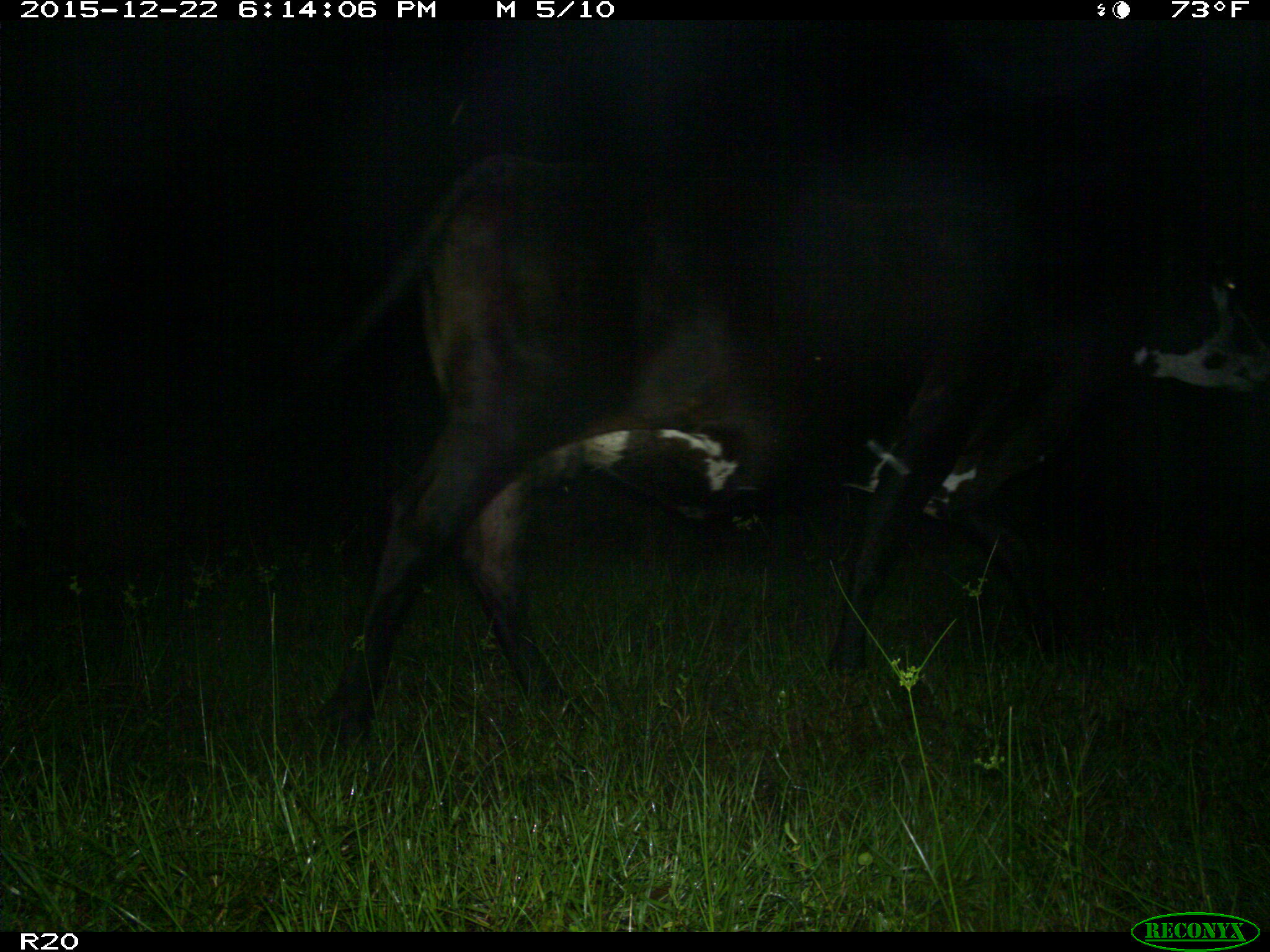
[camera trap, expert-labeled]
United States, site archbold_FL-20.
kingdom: Animalia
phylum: Chordata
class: Mammalia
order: Artiodactyla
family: Bovidae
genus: Bos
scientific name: Bos taurus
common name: domestic cow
Bos taurus (domestic cow).